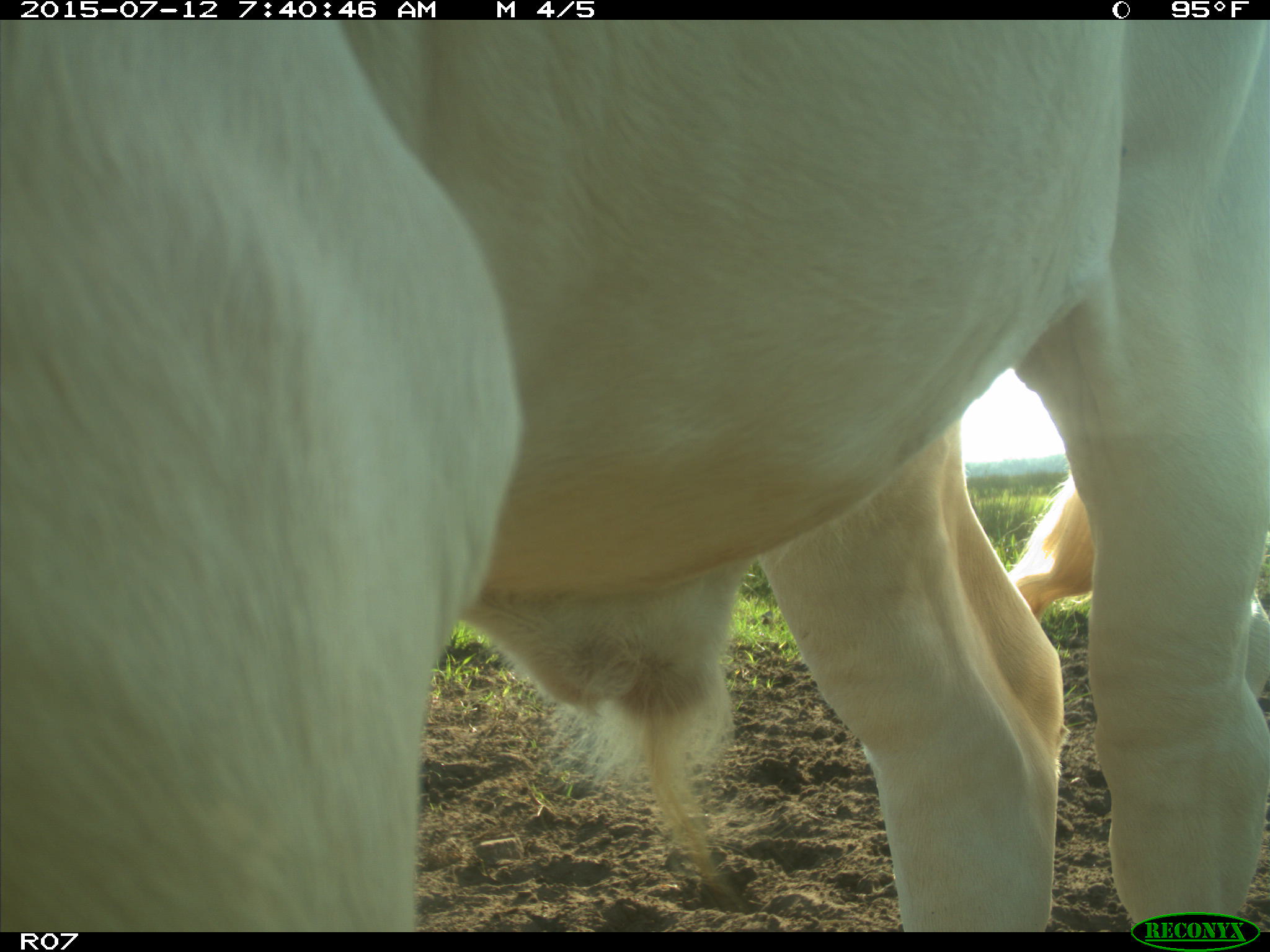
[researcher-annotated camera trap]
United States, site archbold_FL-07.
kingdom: Animalia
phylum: Chordata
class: Mammalia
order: Artiodactyla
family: Bovidae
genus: Bos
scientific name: Bos taurus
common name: domestic cow